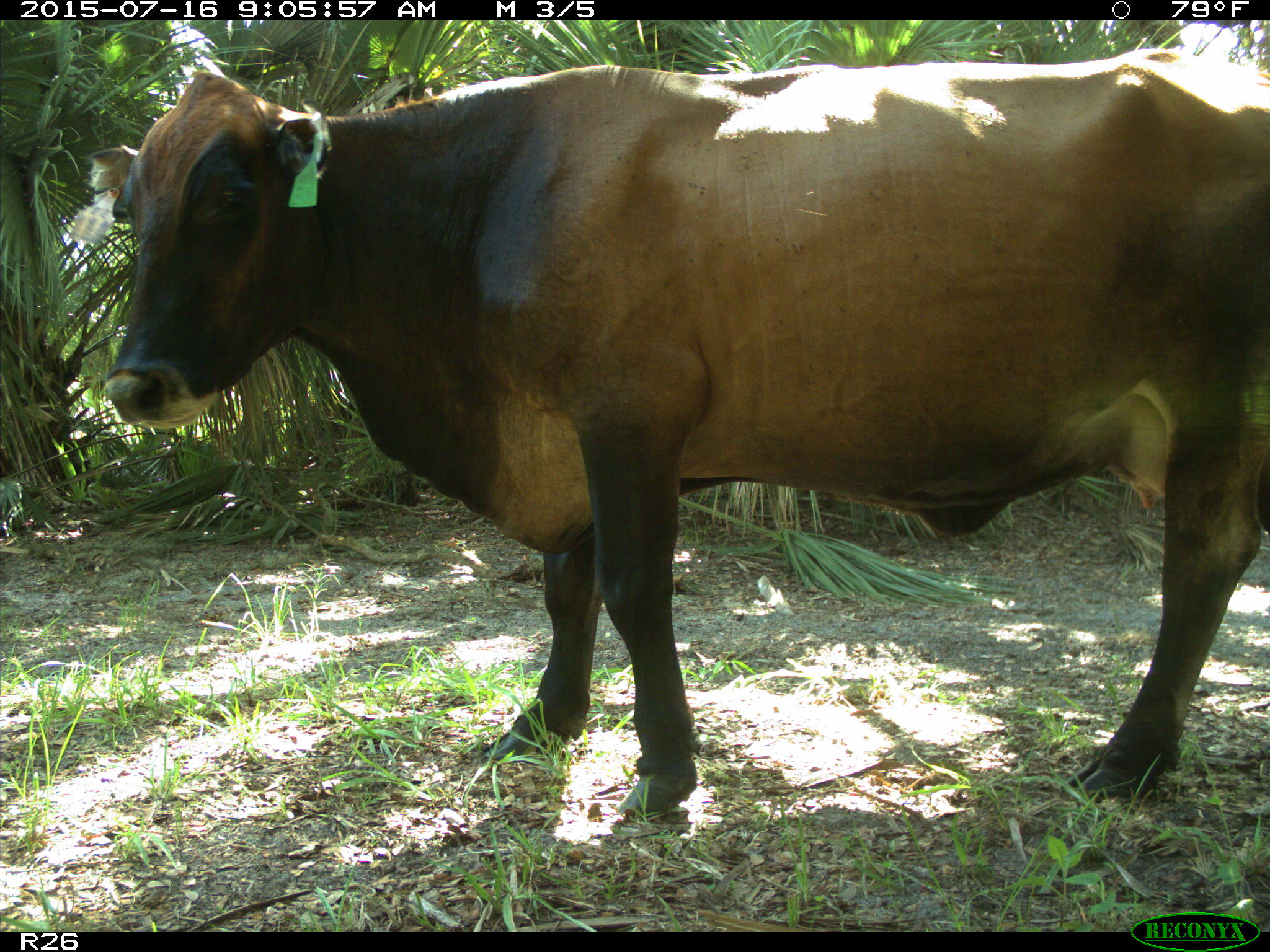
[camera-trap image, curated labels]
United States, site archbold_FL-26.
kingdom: Animalia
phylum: Chordata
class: Mammalia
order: Artiodactyla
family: Bovidae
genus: Bos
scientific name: Bos taurus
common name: domestic cow